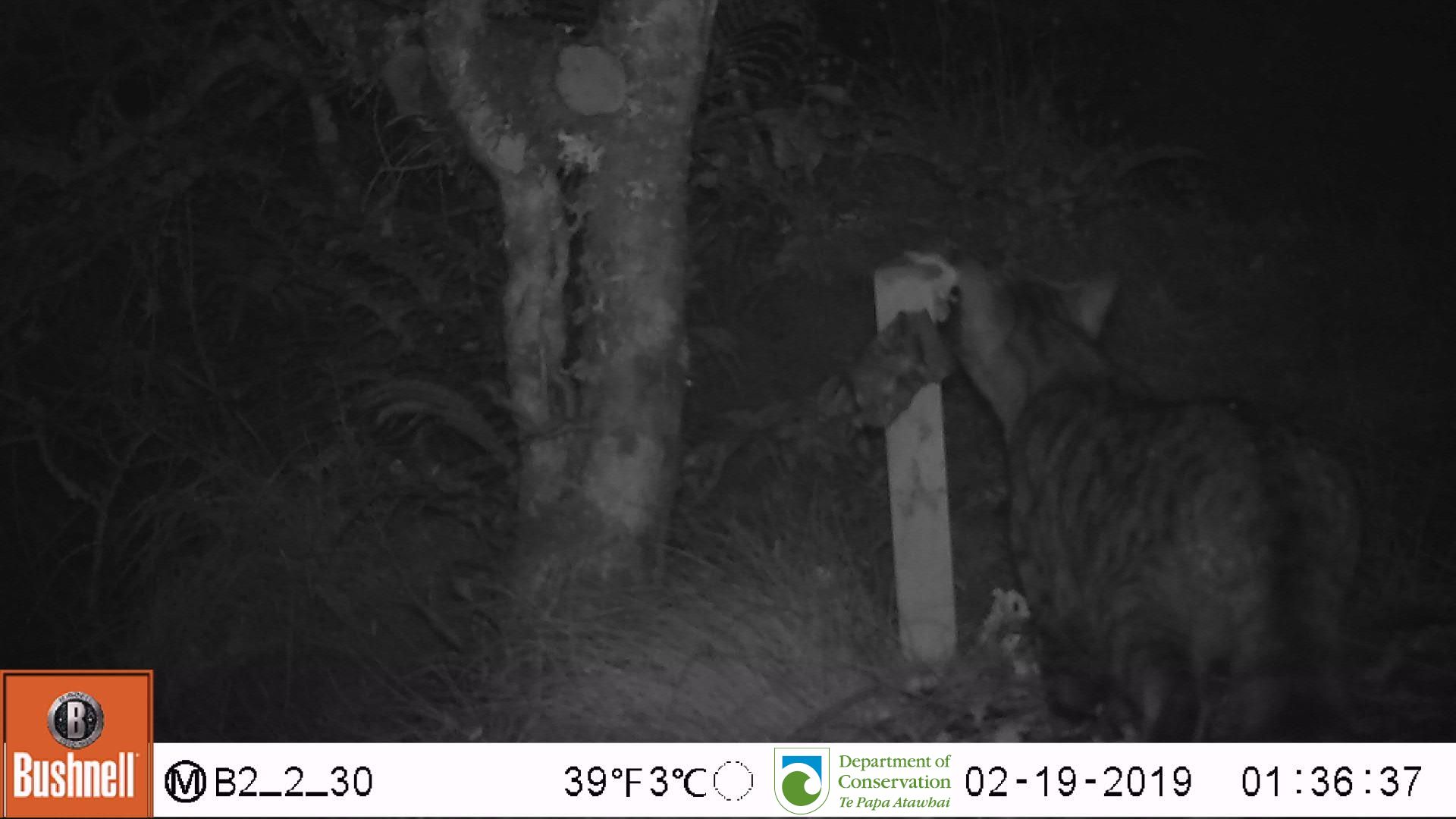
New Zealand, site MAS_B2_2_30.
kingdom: Animalia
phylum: Chordata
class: Mammalia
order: Carnivora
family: Felidae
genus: Felis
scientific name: Felis catus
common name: domestic cat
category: cat